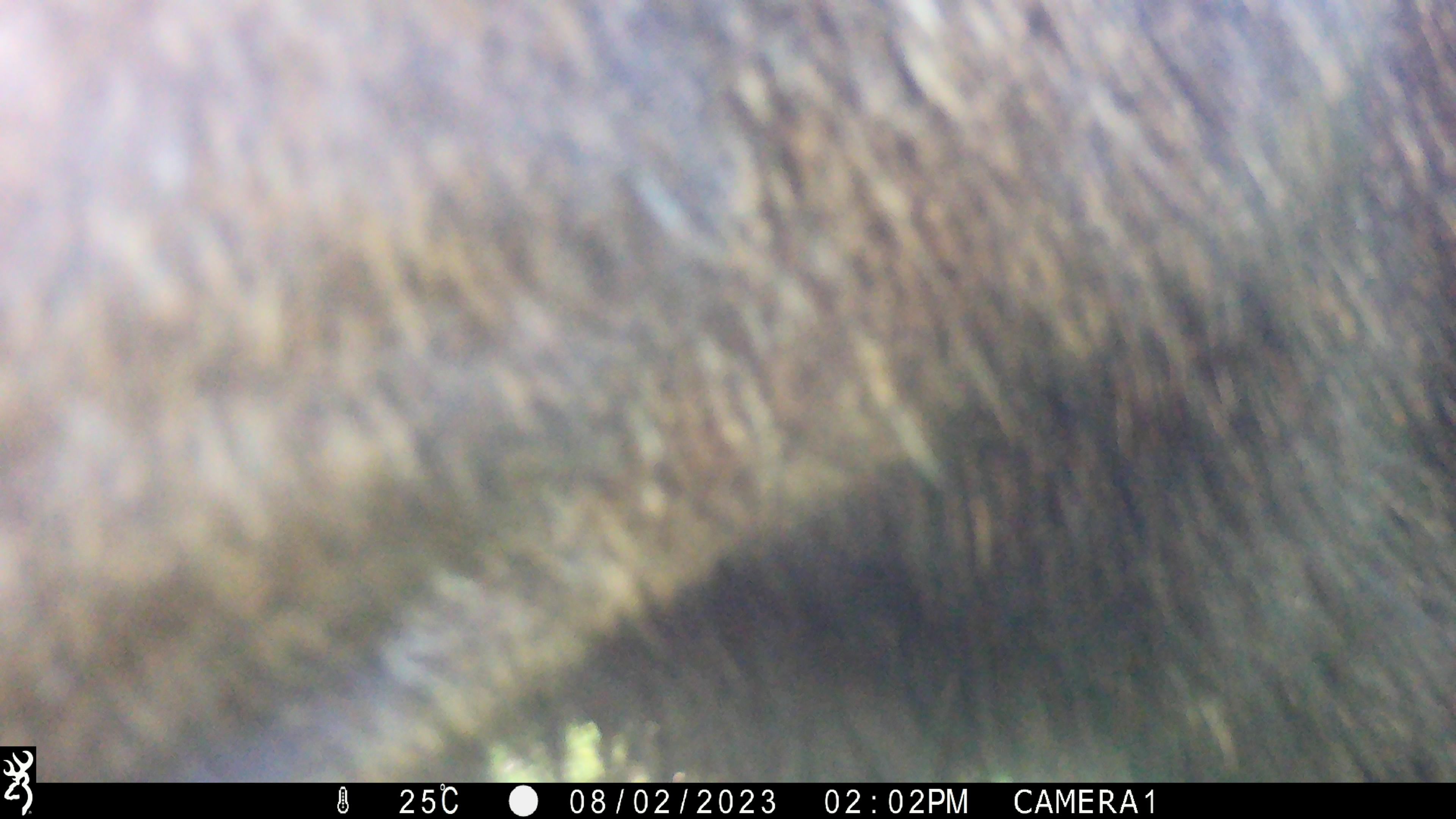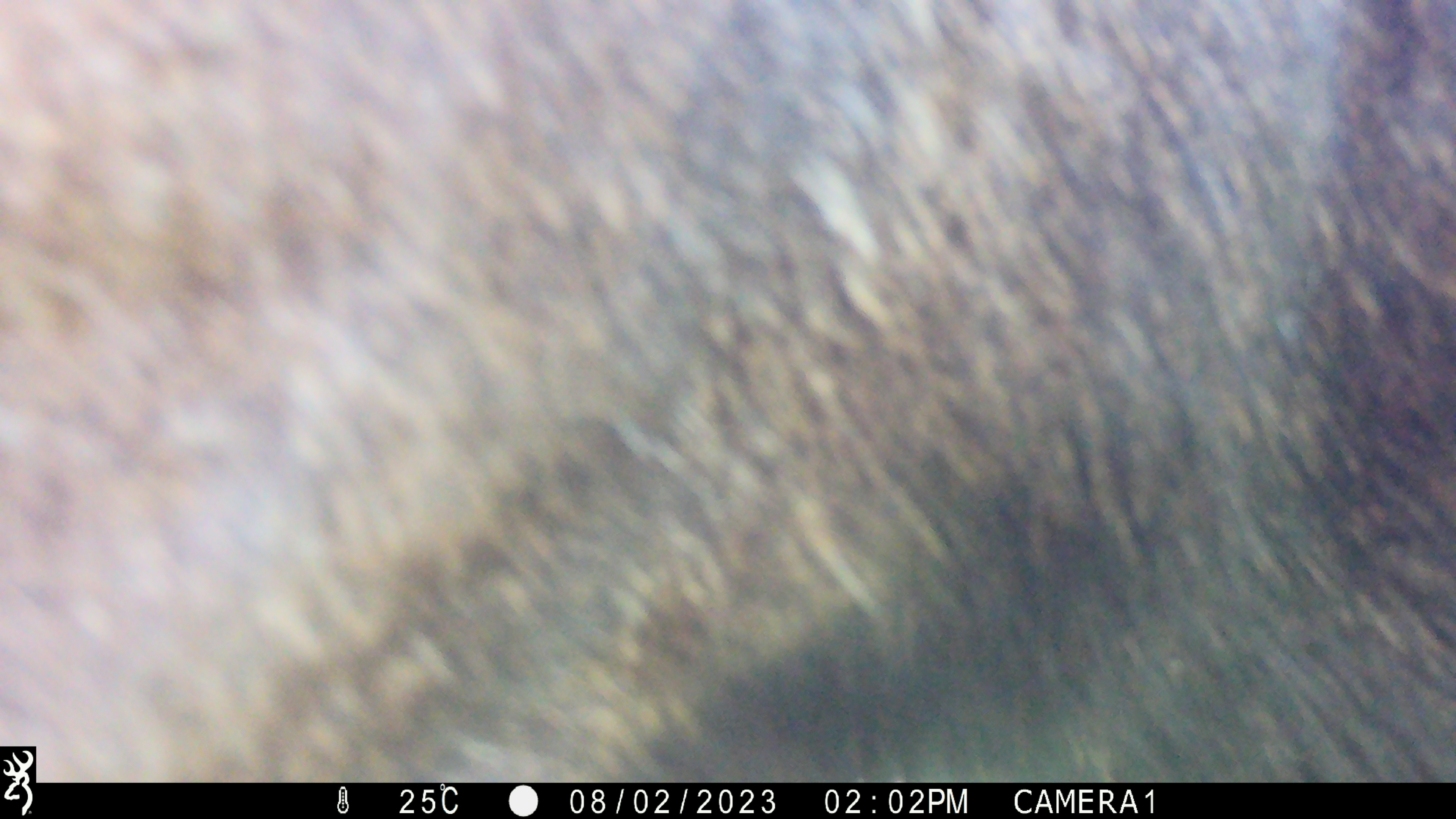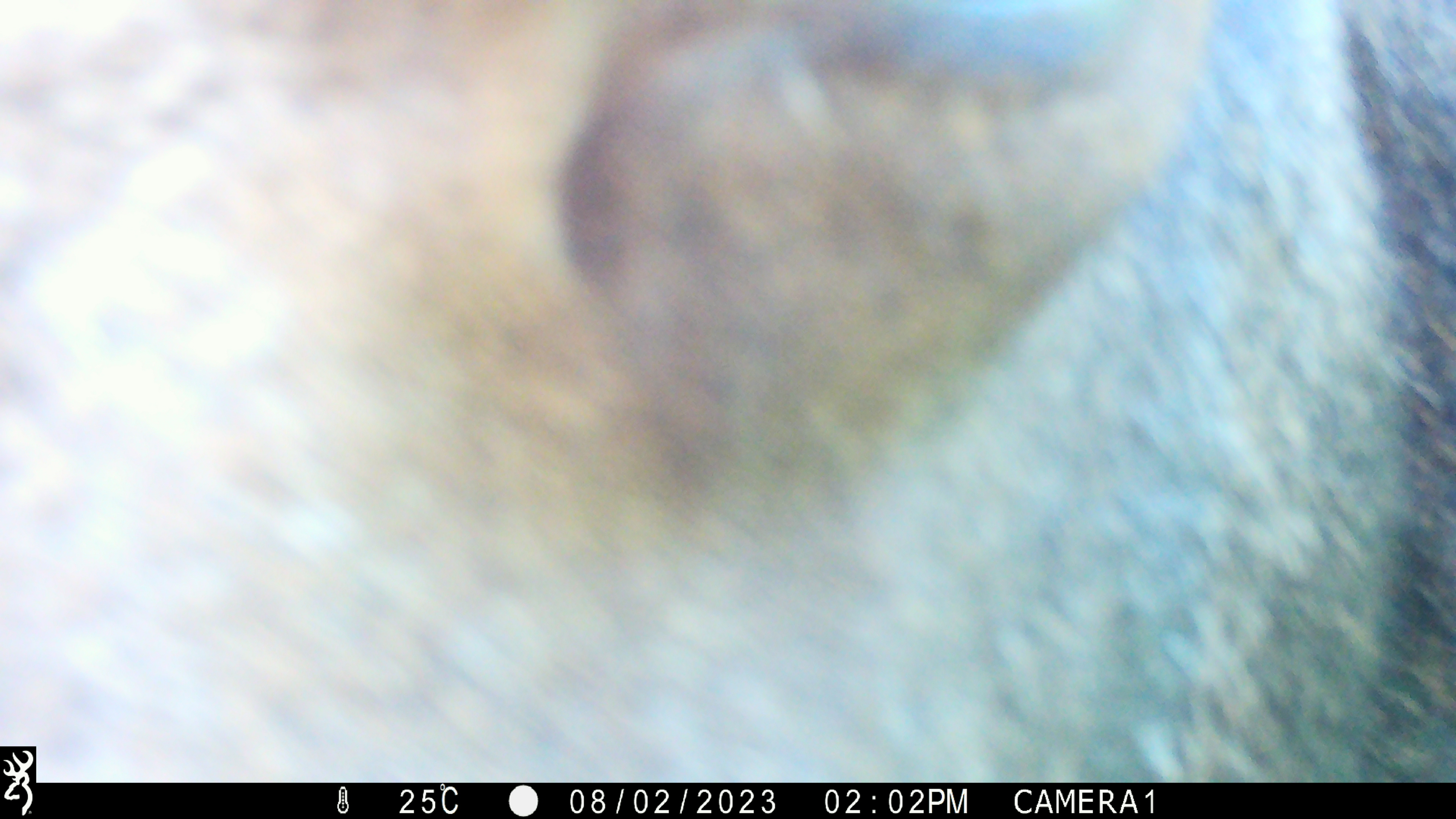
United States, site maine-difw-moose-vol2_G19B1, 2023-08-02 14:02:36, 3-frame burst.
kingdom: Animalia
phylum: Chordata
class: Mammalia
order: Artiodactyla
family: Cervidae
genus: Alces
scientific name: Alces alces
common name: moose